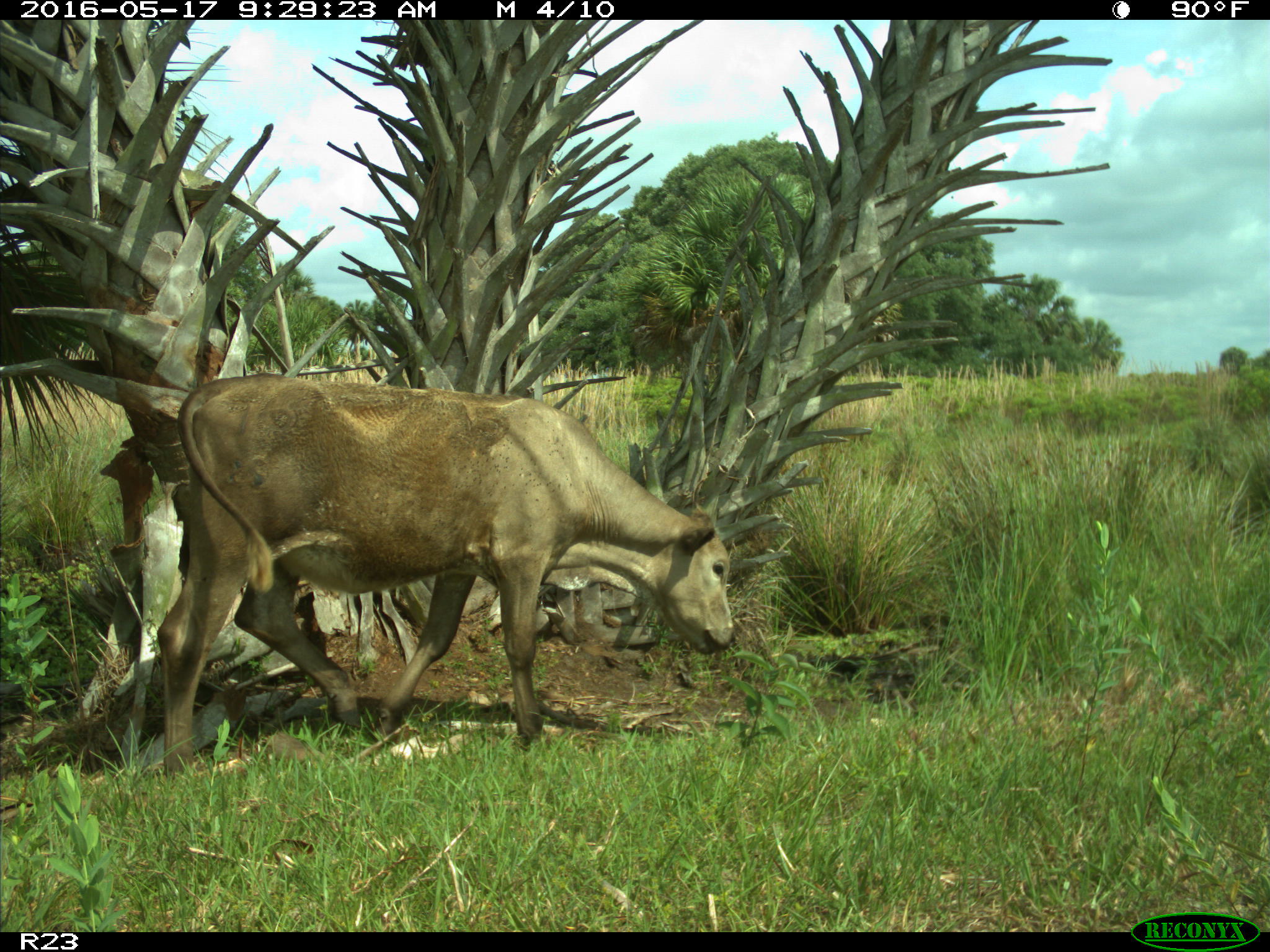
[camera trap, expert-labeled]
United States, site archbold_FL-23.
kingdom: Animalia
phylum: Chordata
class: Mammalia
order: Artiodactyla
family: Bovidae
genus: Bos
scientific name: Bos taurus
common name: domestic cow